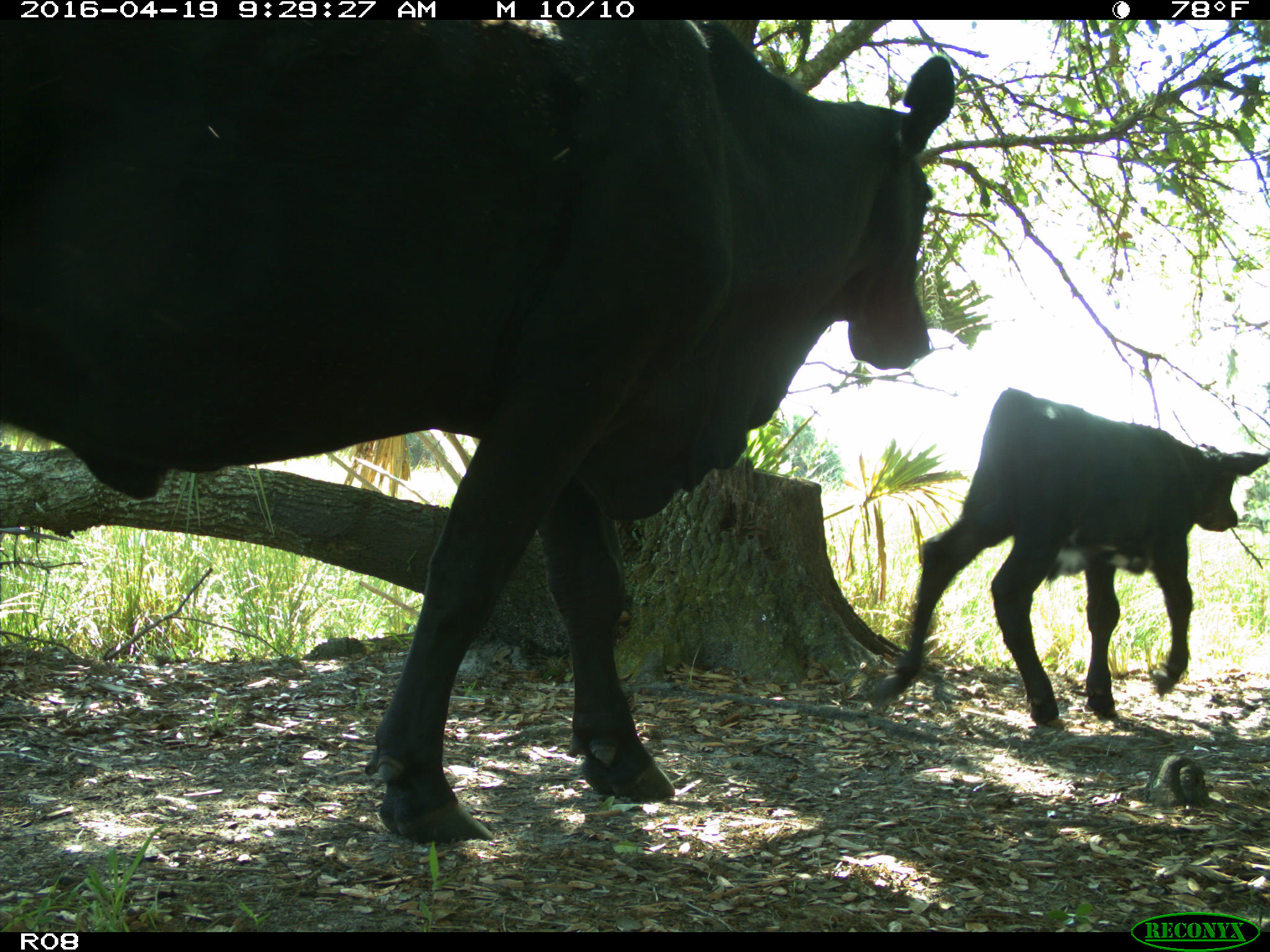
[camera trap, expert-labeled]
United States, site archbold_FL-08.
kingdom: Animalia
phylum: Chordata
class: Mammalia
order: Artiodactyla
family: Bovidae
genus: Bos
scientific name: Bos taurus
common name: domestic cow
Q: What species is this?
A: Bos taurus (domestic cow).